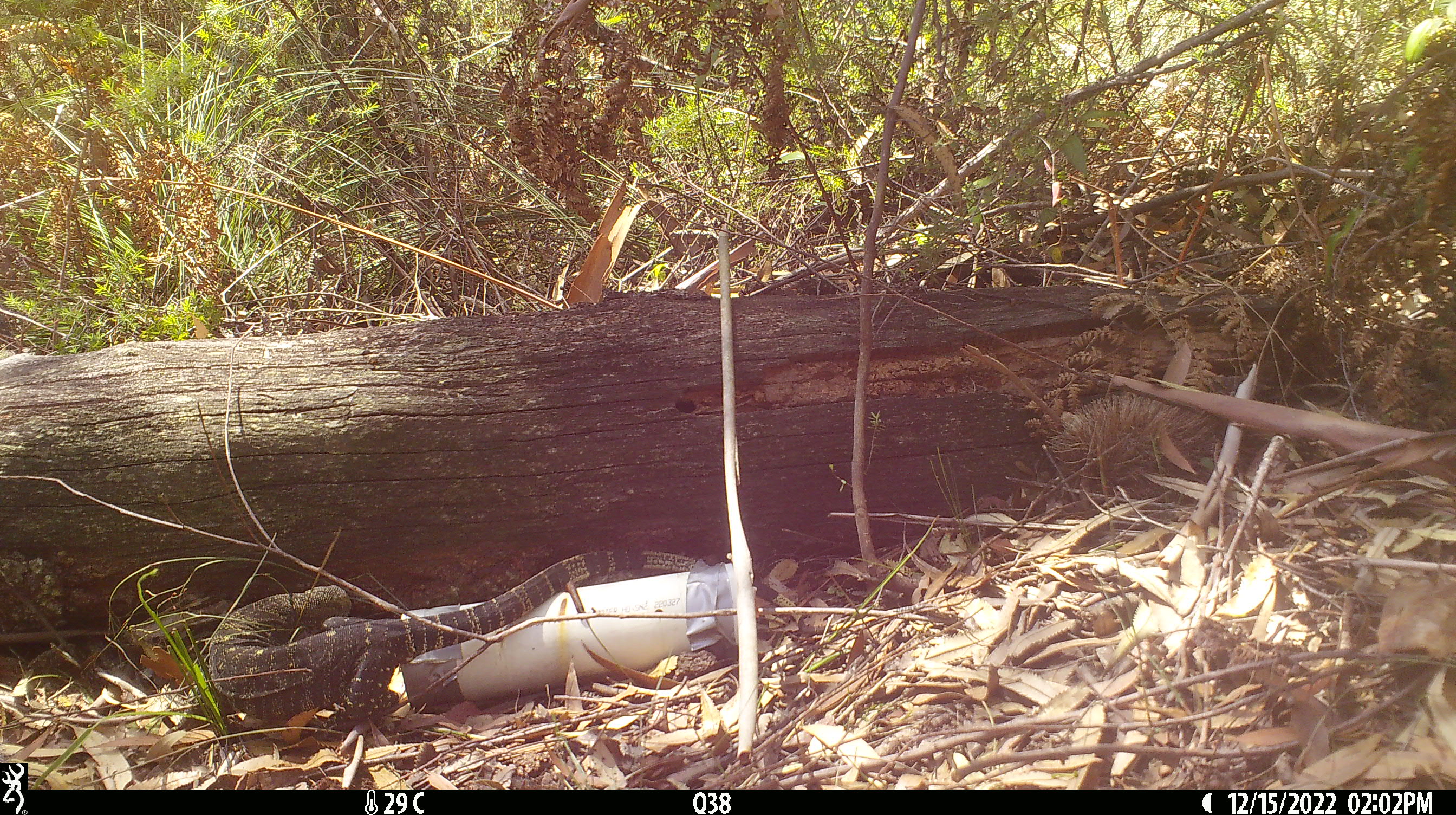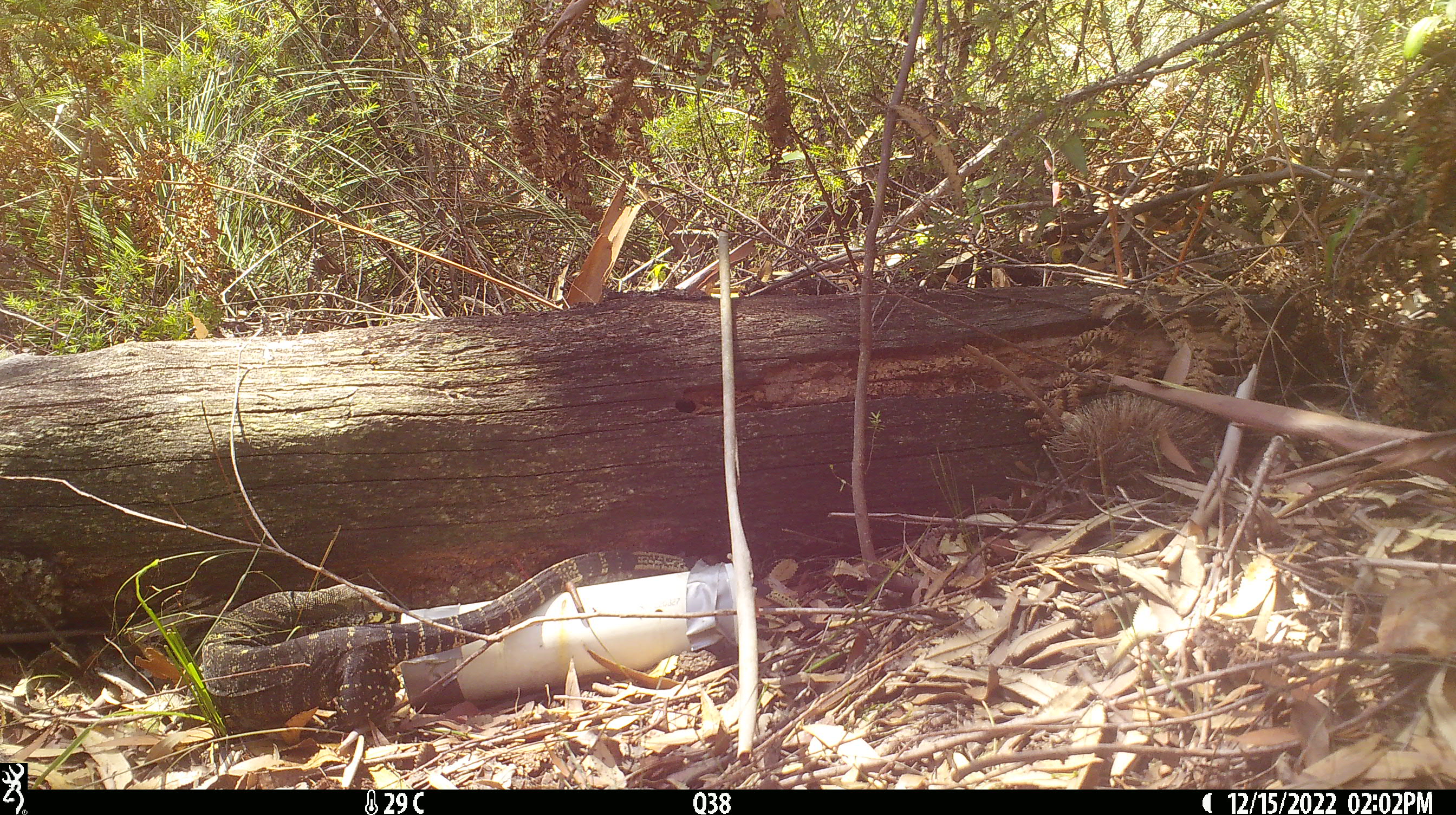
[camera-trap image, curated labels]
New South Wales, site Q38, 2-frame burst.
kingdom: Animalia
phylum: Chordata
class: Reptilia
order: Squamata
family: Varanidae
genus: Varanus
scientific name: Varanus varius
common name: lace monitor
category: goanna